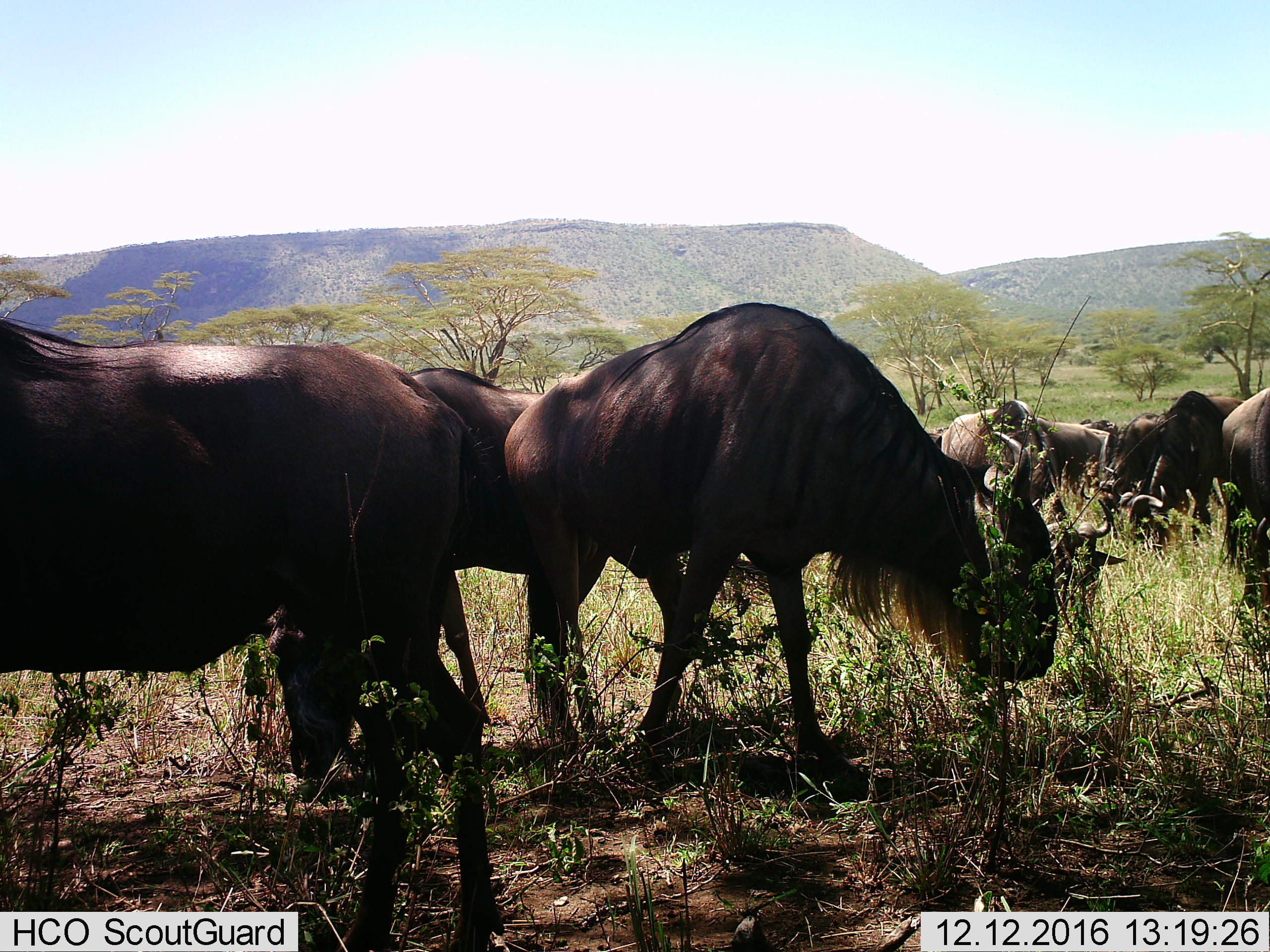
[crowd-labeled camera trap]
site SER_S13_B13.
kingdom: Animalia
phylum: Chordata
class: Mammalia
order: Artiodactyla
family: Bovidae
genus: Connochaetes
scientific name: Connochaetes taurinus taurinus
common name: blue wildebeest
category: wildebeestblue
Wildebeestblue (blue wildebeest) (Connochaetes taurinus taurinus), count 10. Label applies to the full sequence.